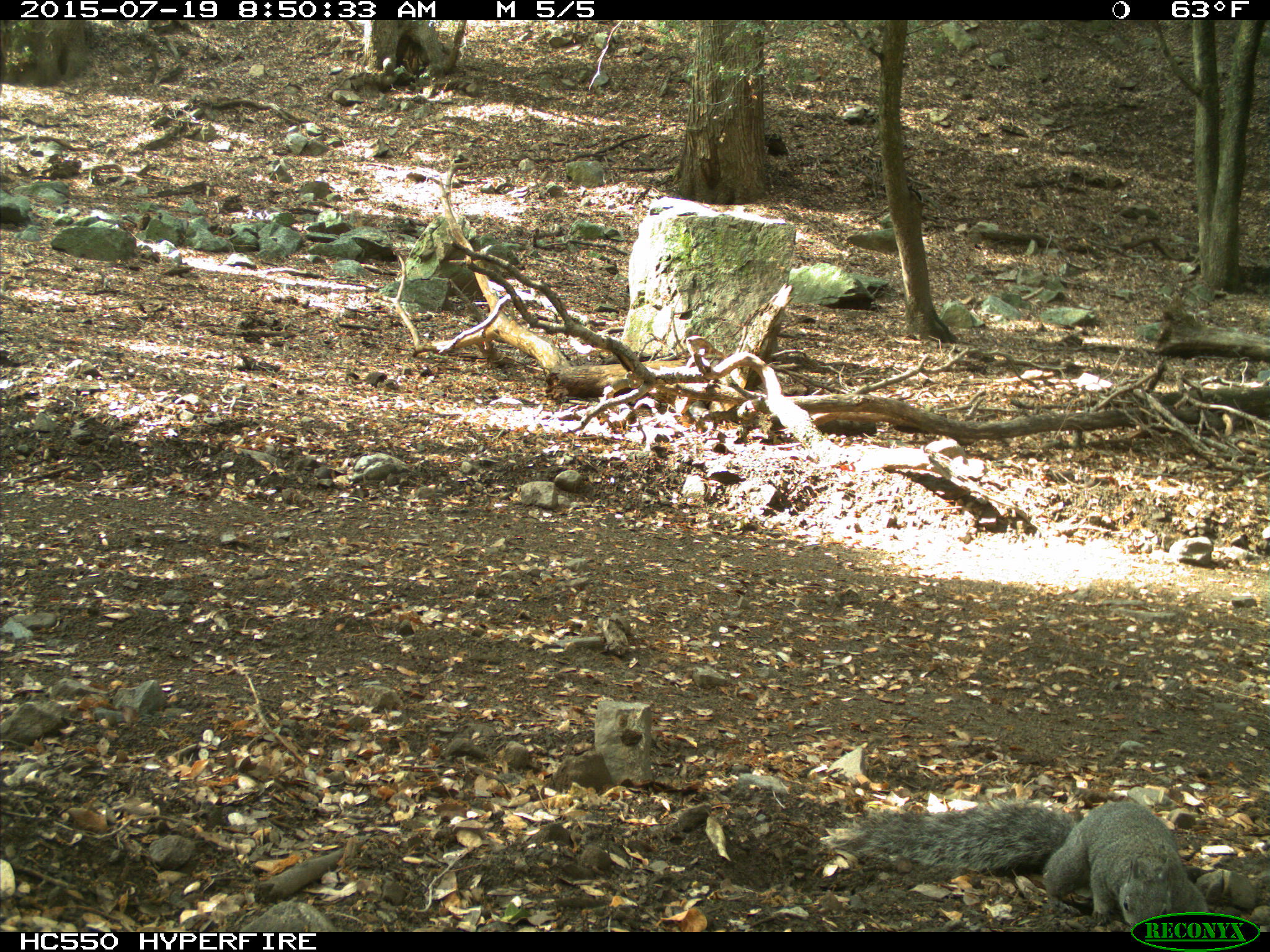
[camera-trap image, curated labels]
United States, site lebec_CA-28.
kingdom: Animalia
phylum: Chordata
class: Mammalia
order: Rodentia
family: Sciuridae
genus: Sciurus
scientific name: Sciurus carolinensis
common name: eastern gray squirrel